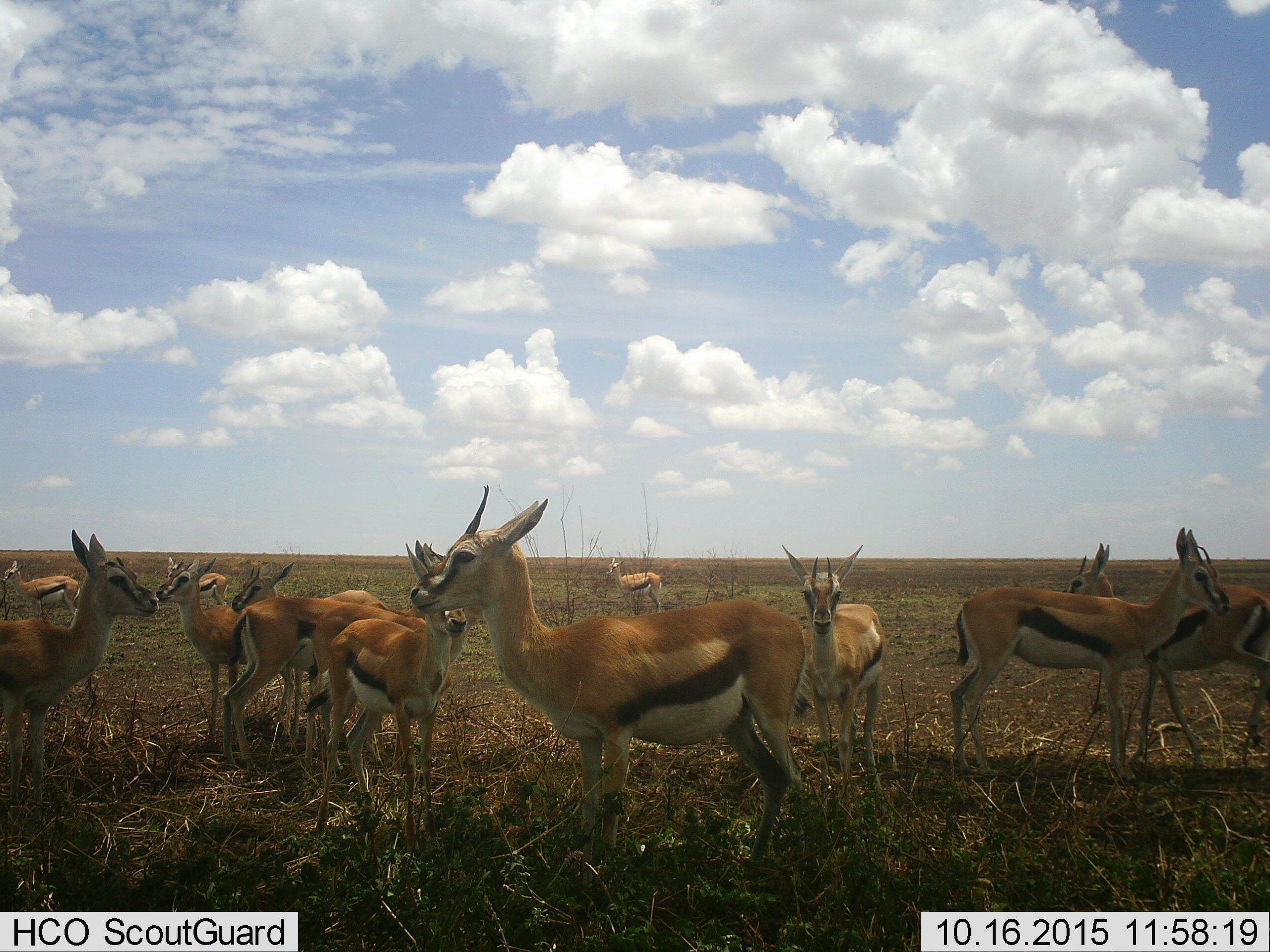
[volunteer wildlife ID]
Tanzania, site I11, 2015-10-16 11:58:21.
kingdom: Animalia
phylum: Chordata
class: Mammalia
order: Artiodactyla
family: Bovidae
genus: Eudorcas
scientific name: Eudorcas thomsonii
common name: thomson's gazelle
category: gazellethomsons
Gazellethomsons (thomson's gazelle) (Eudorcas thomsonii), count 11-50. Behavior (volunteer vote fractions): standing 100%, resting 0%, moving 11%, interacting 0%. Young present (vote fraction): 22%. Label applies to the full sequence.